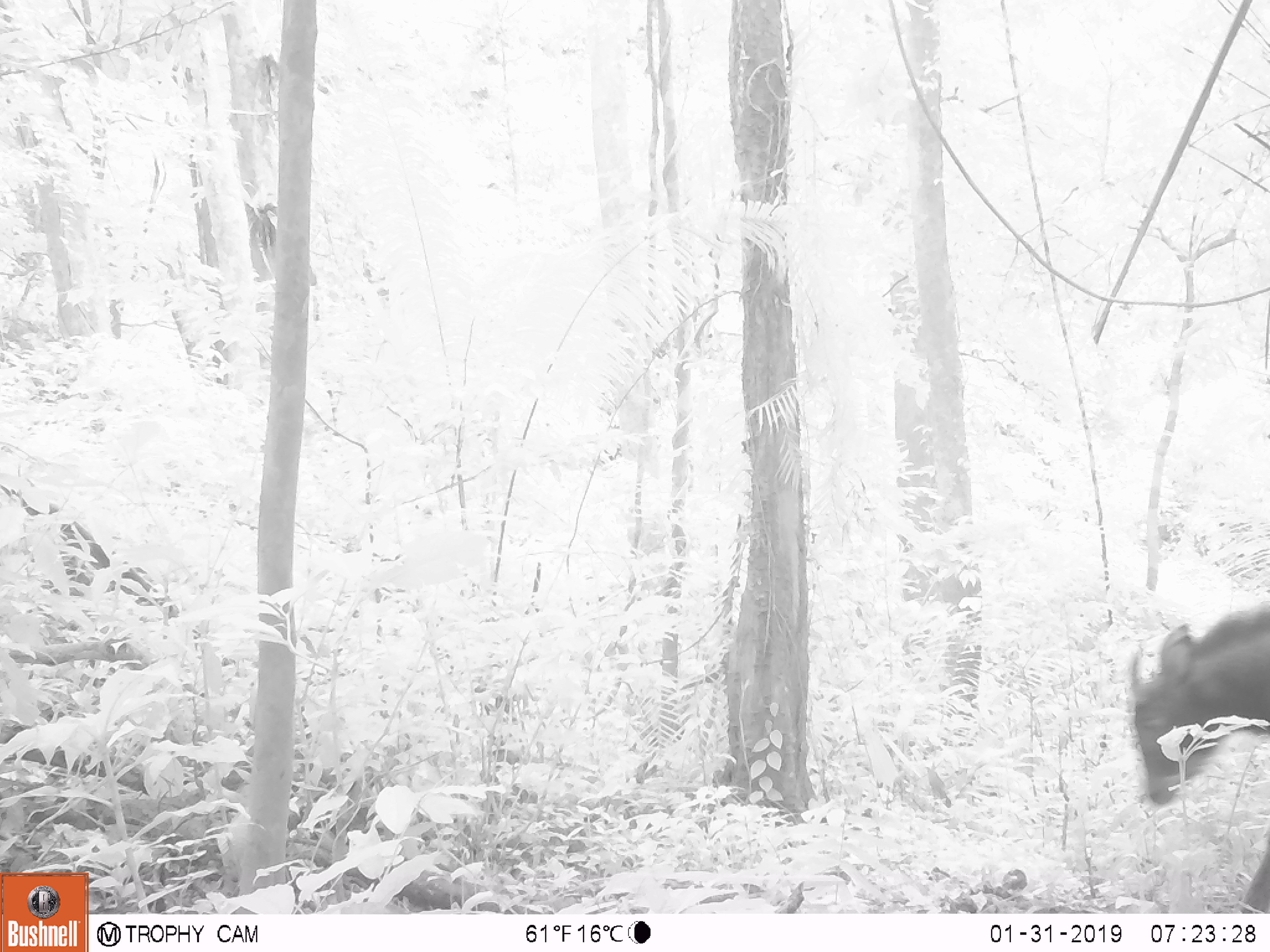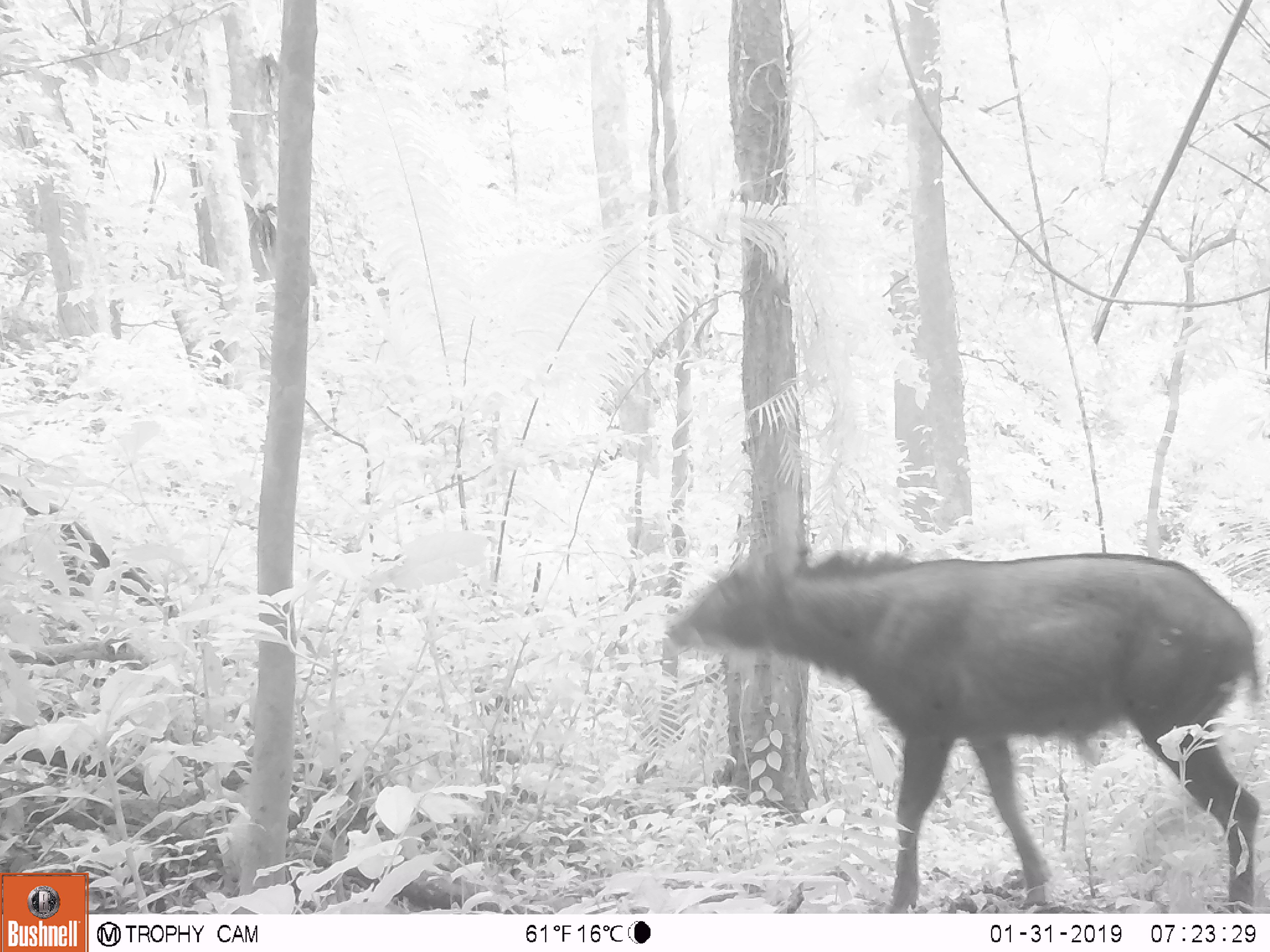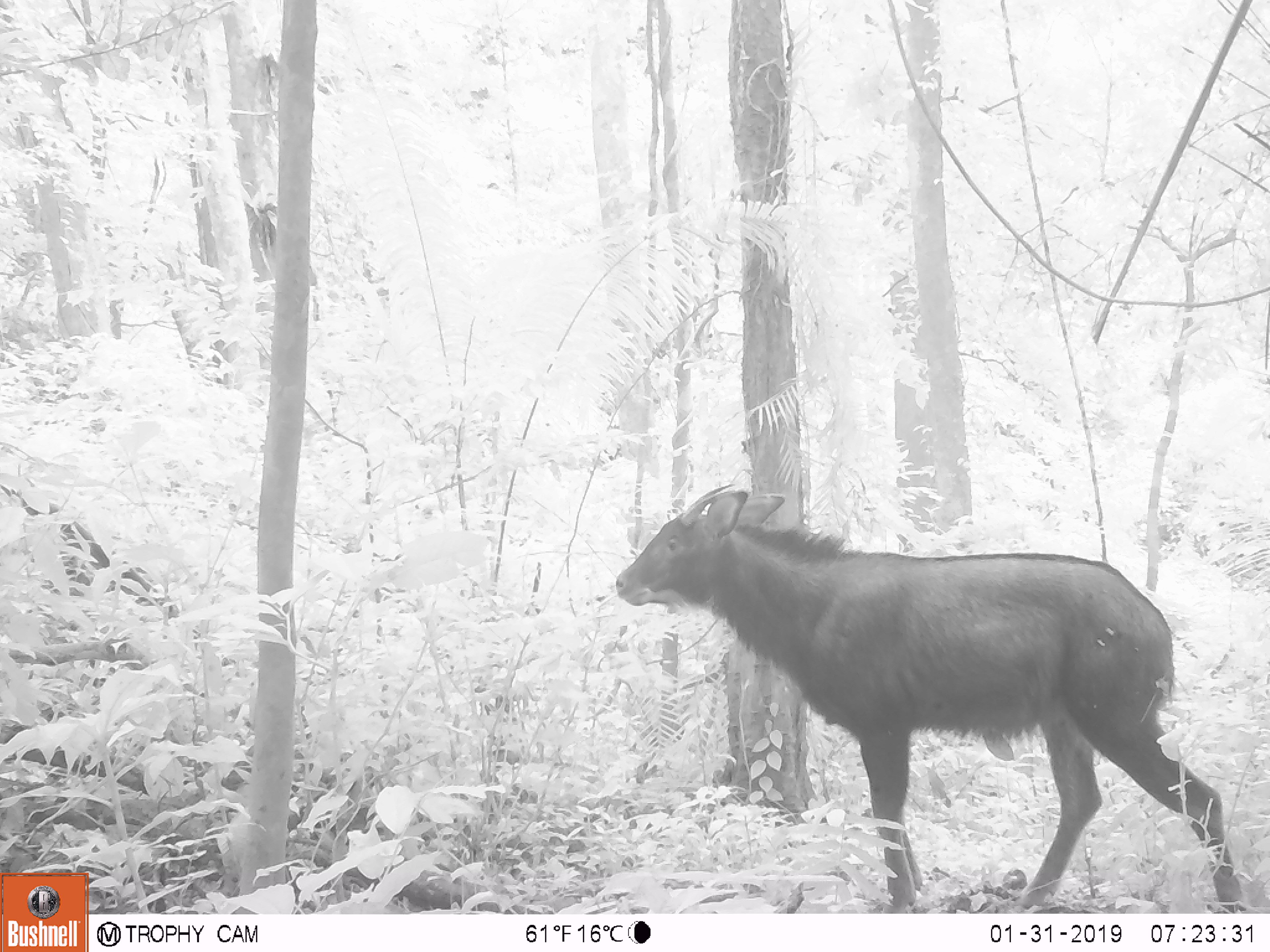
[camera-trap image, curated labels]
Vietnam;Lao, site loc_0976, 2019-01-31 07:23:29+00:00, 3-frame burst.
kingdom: Animalia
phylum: Chordata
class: Mammalia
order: Artiodactyla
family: Bovidae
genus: Capricornis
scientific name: Capricornis sumatraensis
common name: chinese serow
Chinese serow (Capricornis sumatraensis). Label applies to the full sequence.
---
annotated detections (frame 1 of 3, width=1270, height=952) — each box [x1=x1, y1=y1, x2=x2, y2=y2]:
chinese serow: [x1=1128, y1=605, x2=1270, y2=913]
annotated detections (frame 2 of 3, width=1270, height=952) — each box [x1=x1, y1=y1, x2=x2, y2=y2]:
chinese serow: [x1=662, y1=547, x2=1259, y2=913]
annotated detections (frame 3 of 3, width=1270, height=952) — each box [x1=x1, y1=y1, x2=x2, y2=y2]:
chinese serow: [x1=614, y1=483, x2=1243, y2=913]